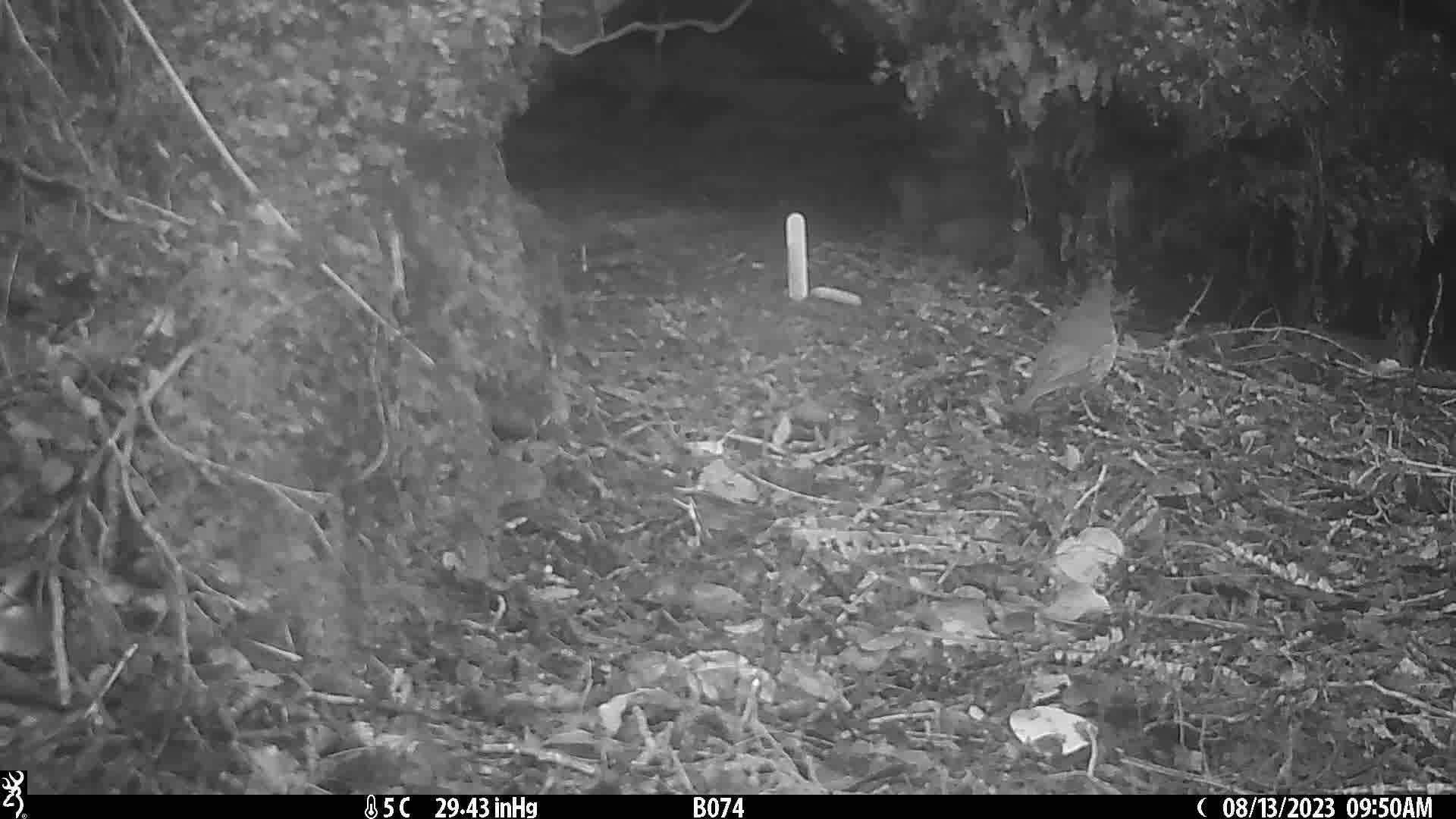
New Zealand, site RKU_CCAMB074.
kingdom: Animalia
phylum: Chordata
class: Aves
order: Passeriformes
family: Turdidae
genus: Turdus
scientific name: Turdus philomelos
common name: song thrush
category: thrush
Thrush (song thrush) (Turdus philomelos).